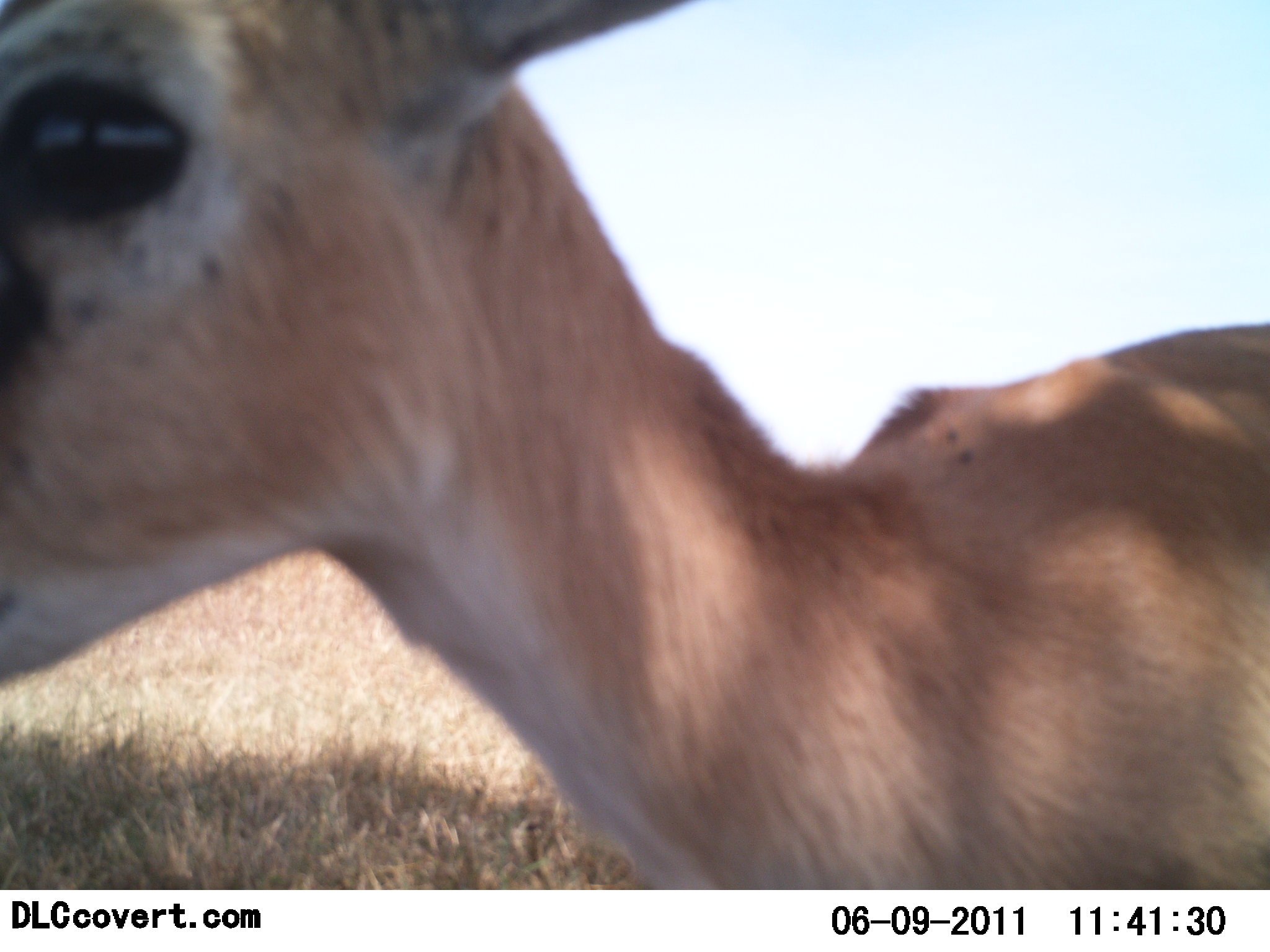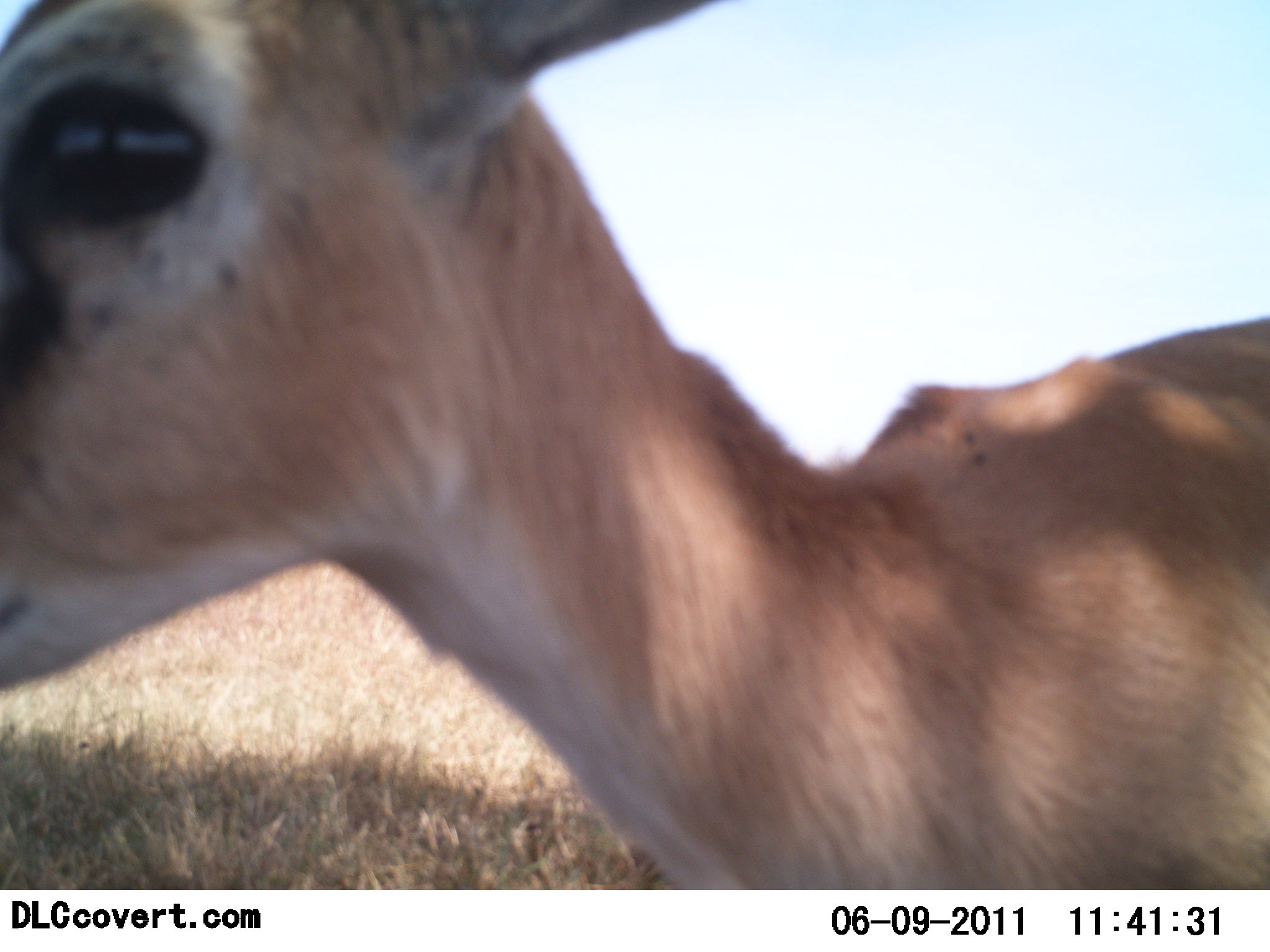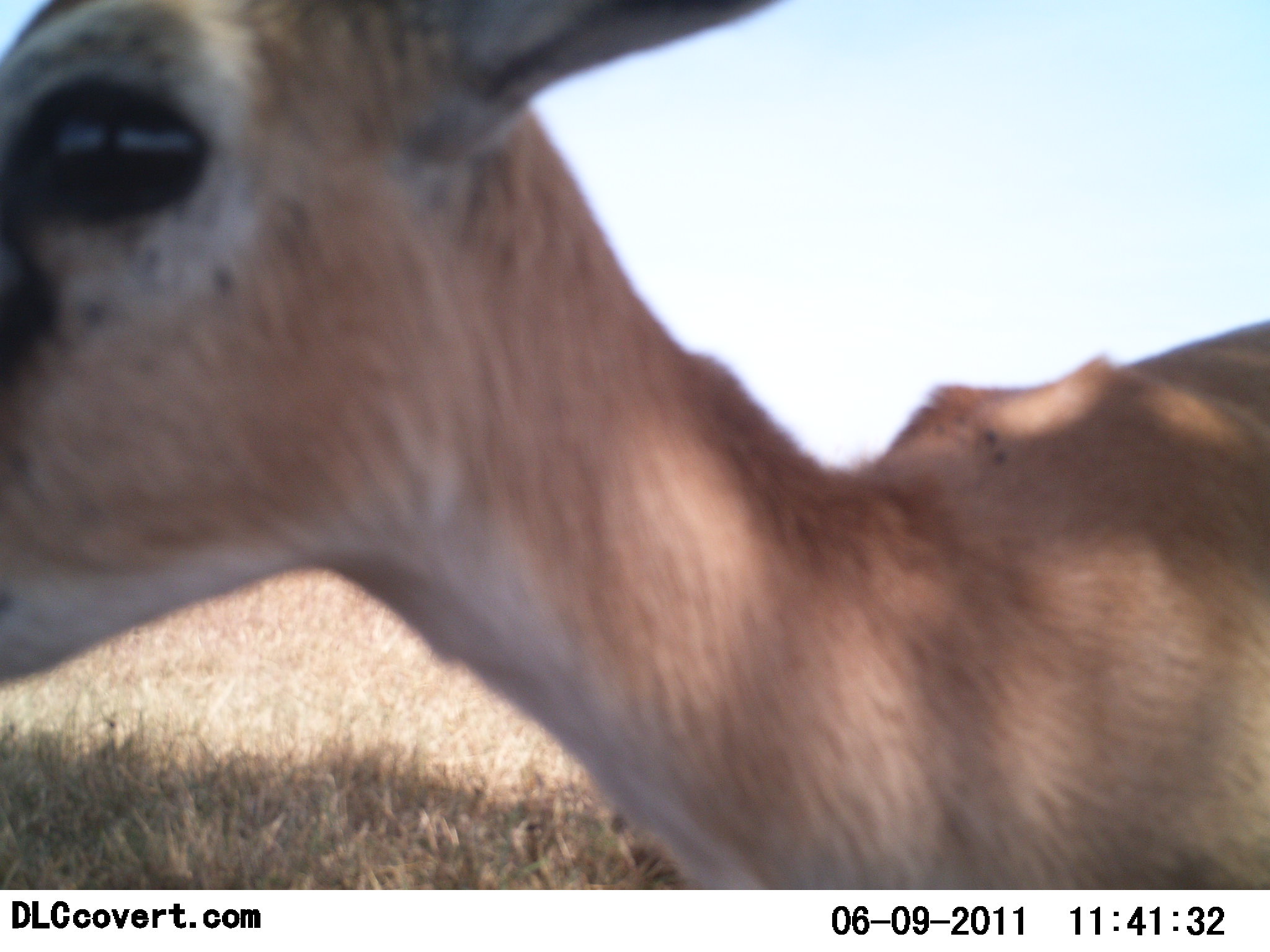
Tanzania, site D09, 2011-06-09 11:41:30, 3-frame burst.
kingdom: Animalia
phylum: Chordata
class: Mammalia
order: Artiodactyla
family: Bovidae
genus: Eudorcas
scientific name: Eudorcas thomsonii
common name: thomson's gazelle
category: gazellethomsons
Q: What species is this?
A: Gazellethomsons (thomson's gazelle) (Eudorcas thomsonii).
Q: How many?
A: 1.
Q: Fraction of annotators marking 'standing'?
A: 92%.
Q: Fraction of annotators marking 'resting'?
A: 0%.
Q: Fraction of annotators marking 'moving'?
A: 8%.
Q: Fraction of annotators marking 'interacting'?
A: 0%.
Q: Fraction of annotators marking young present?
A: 8%.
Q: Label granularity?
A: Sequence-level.